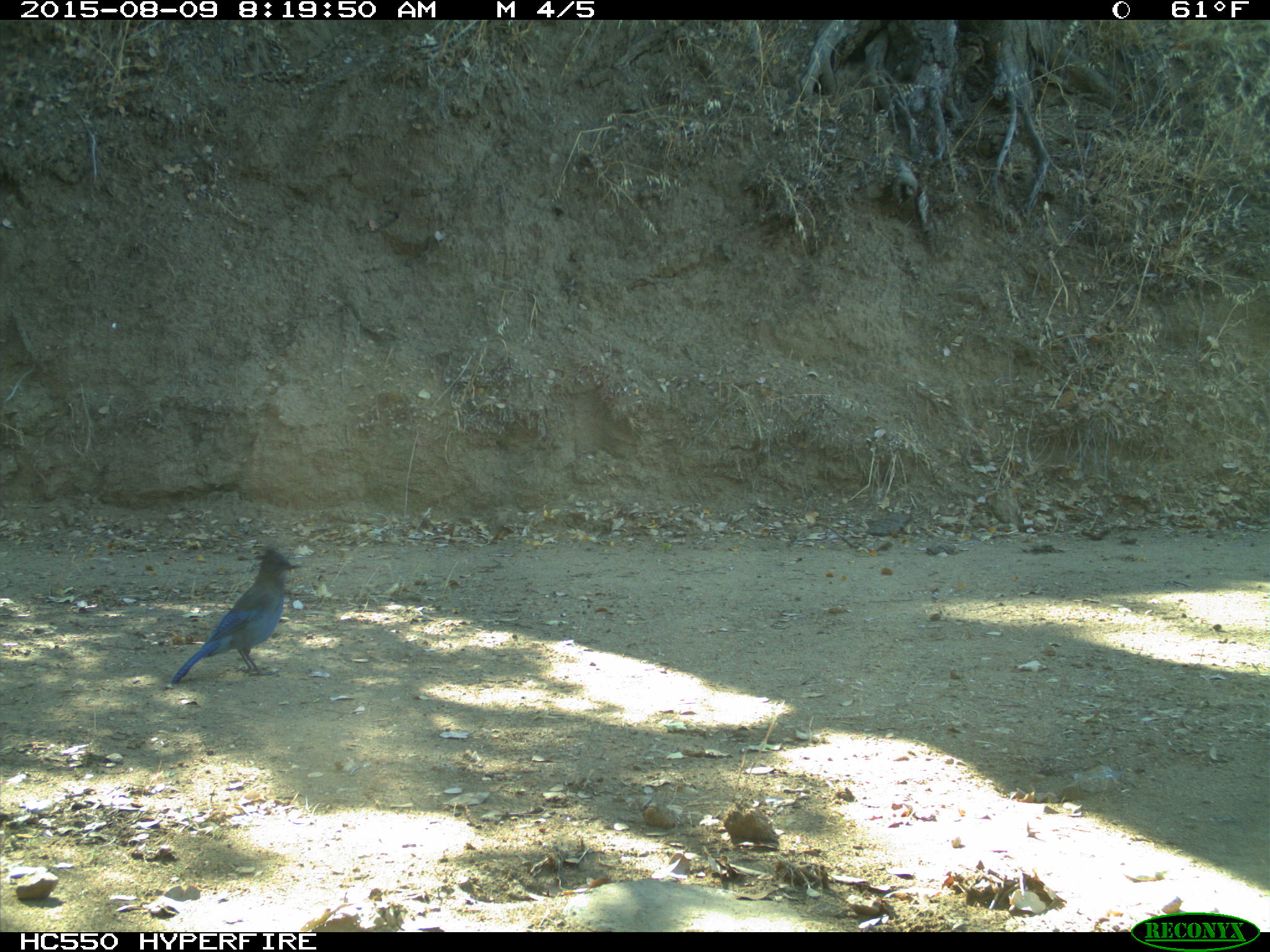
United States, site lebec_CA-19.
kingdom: Animalia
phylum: Chordata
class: Aves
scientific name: Aves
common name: birds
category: unidentified bird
Unidentified bird (birds) (Aves).